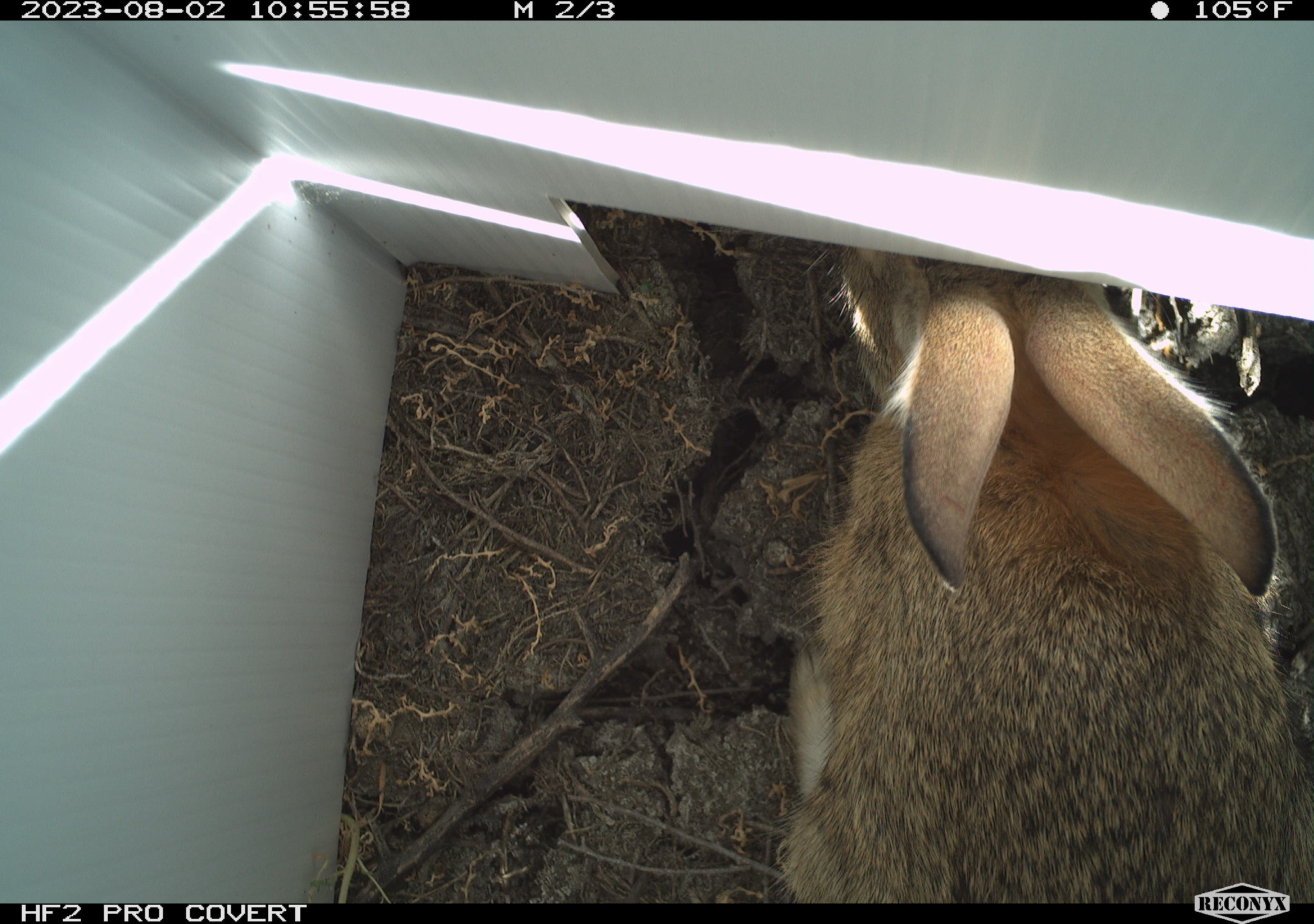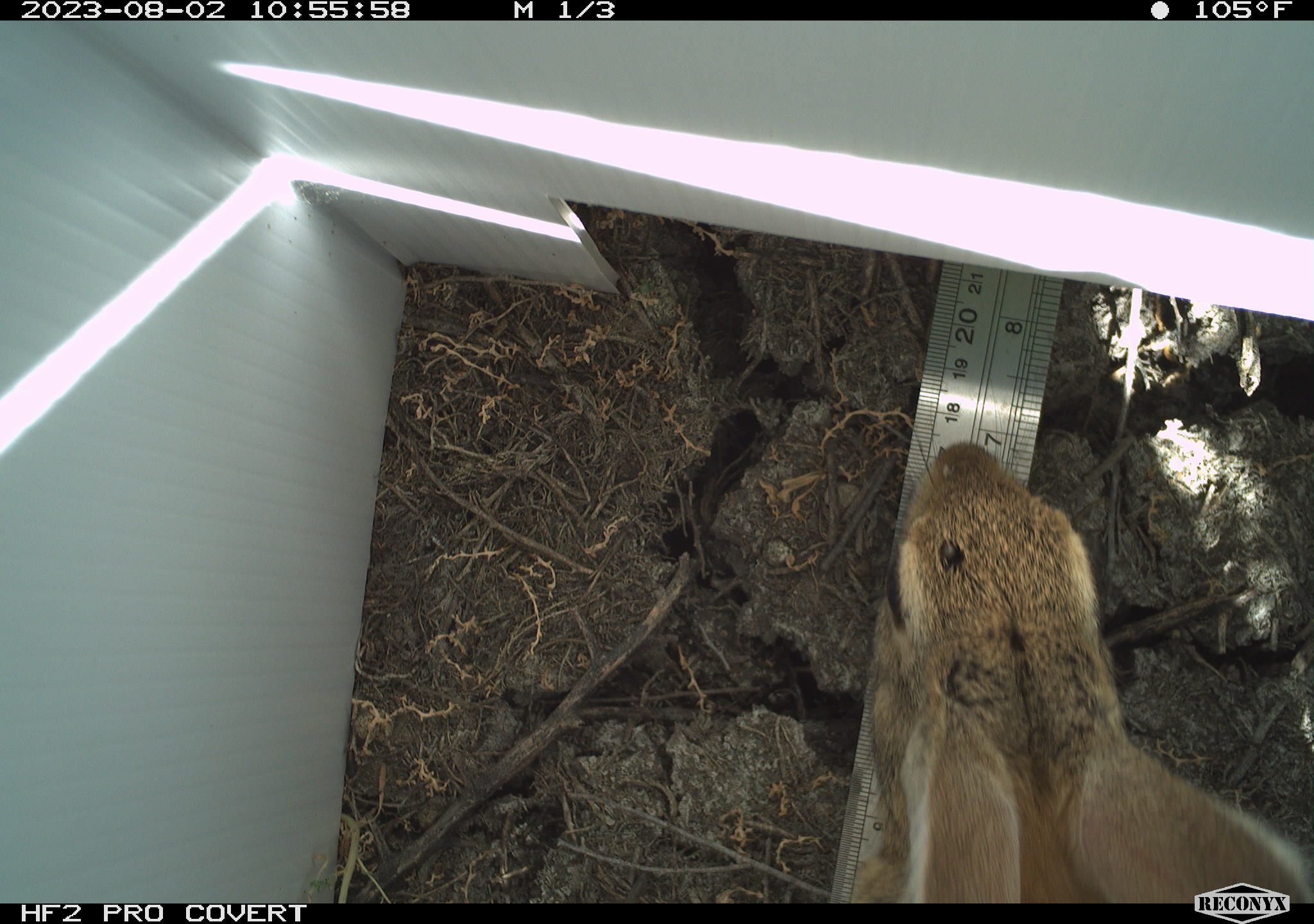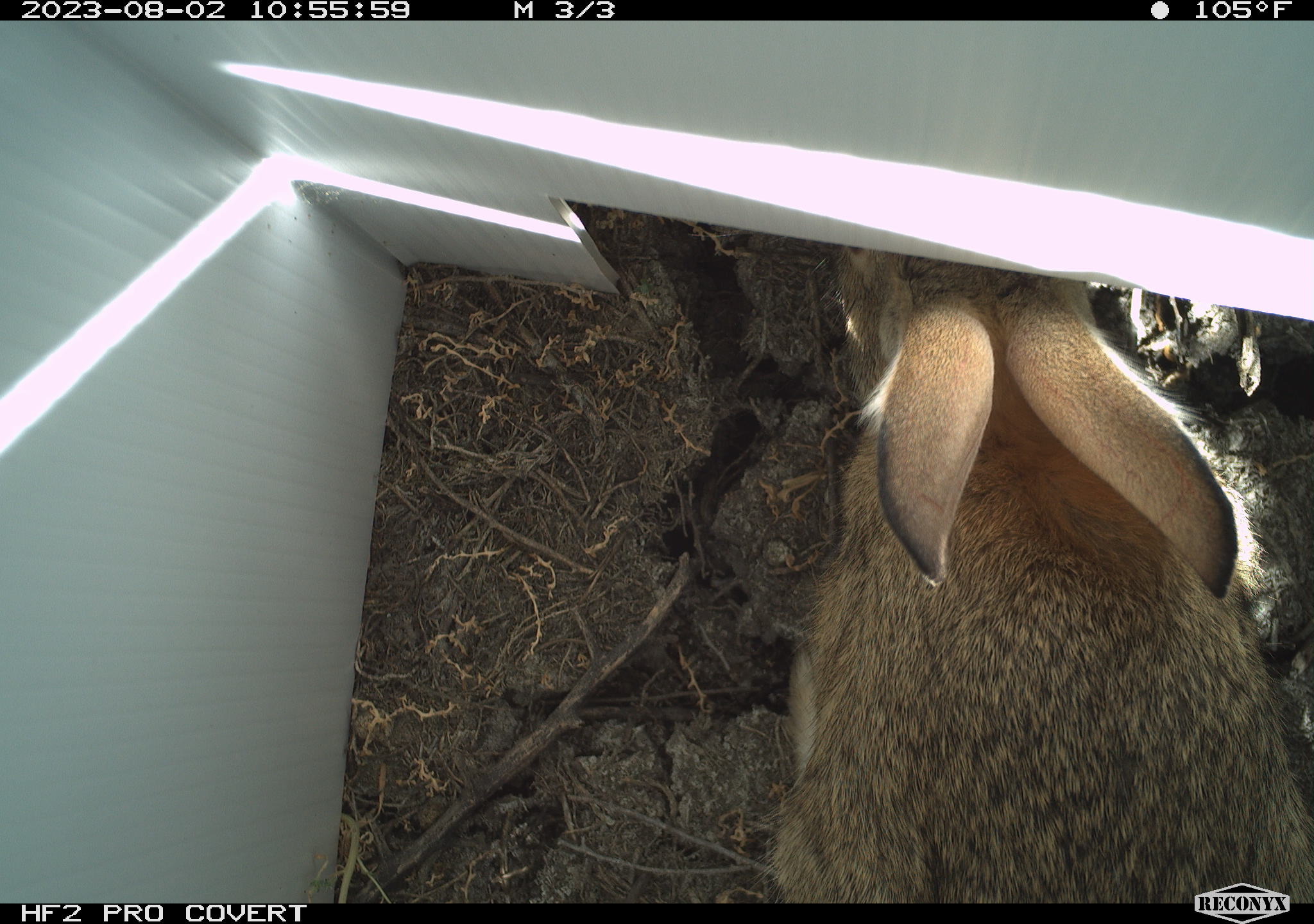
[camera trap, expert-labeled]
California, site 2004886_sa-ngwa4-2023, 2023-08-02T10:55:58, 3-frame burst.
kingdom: Animalia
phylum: Chordata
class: Mammalia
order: Lagomorpha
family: Leporidae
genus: Sylvilagus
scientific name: Sylvilagus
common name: cottontail rabbits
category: sylvilagus species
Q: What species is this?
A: Sylvilagus species (cottontail rabbits) (Sylvilagus).